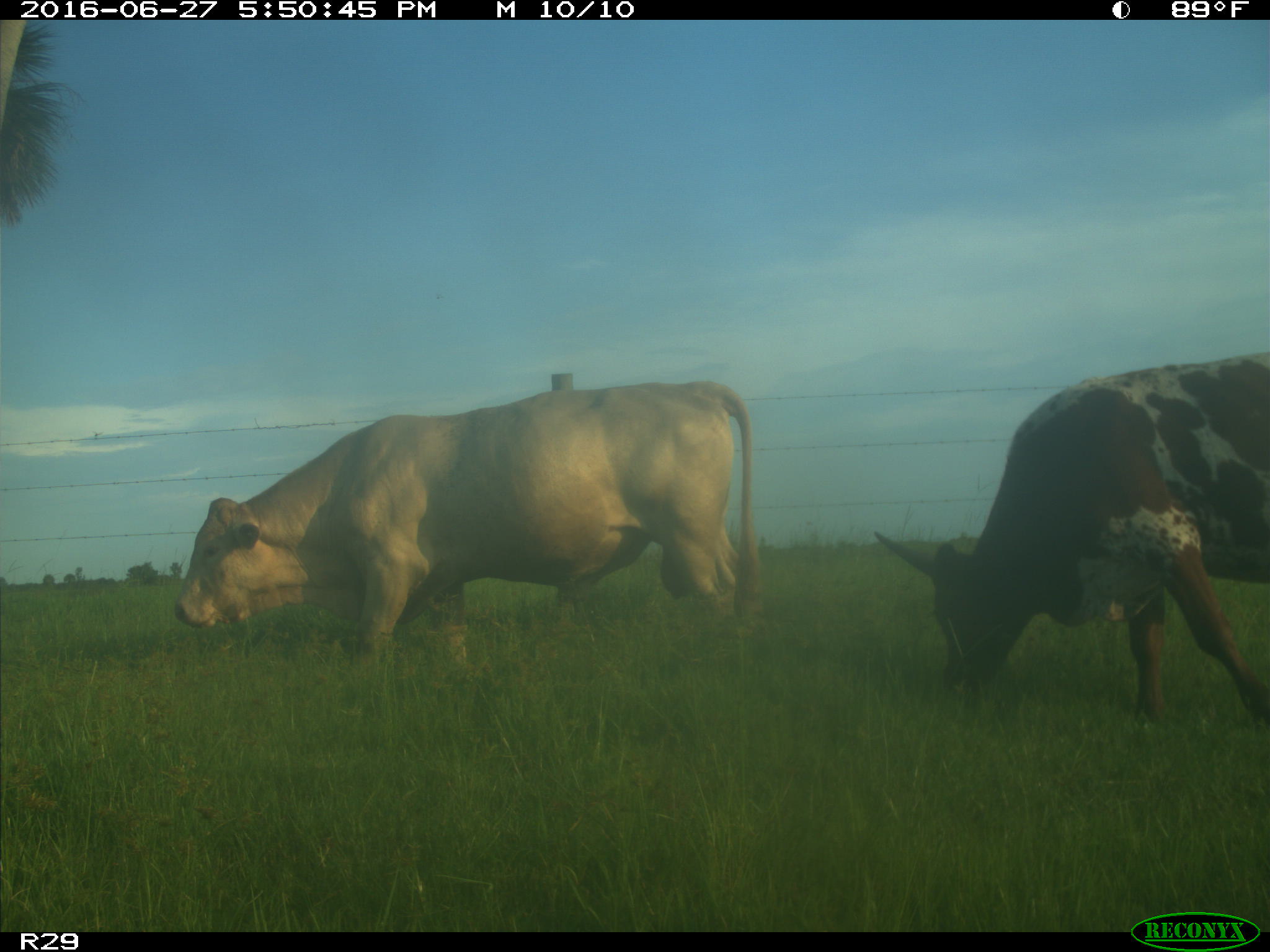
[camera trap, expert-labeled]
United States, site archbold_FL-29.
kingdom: Animalia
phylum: Chordata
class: Mammalia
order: Artiodactyla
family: Bovidae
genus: Bos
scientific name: Bos taurus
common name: domestic cow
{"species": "Bos taurus (domestic cow)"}